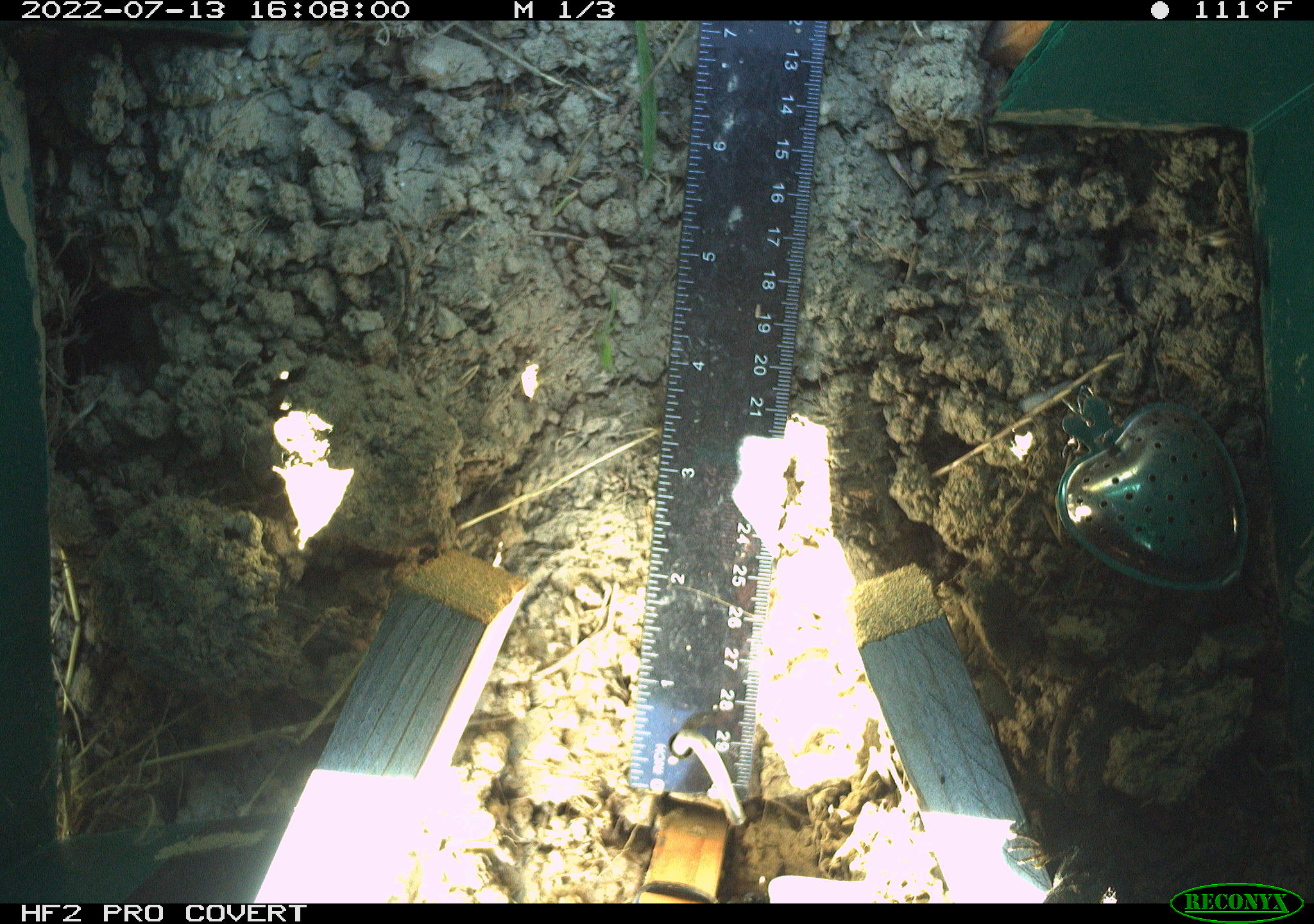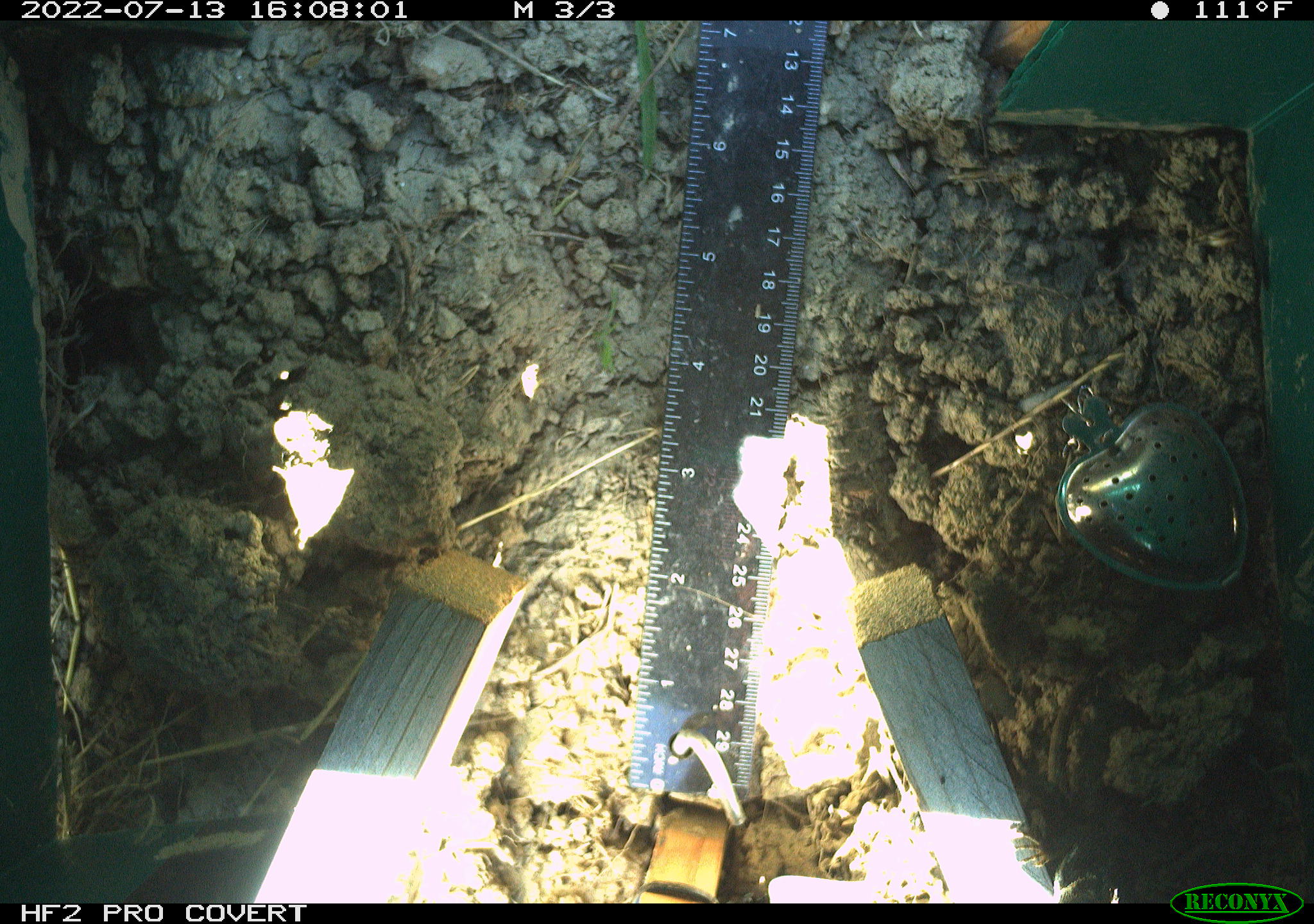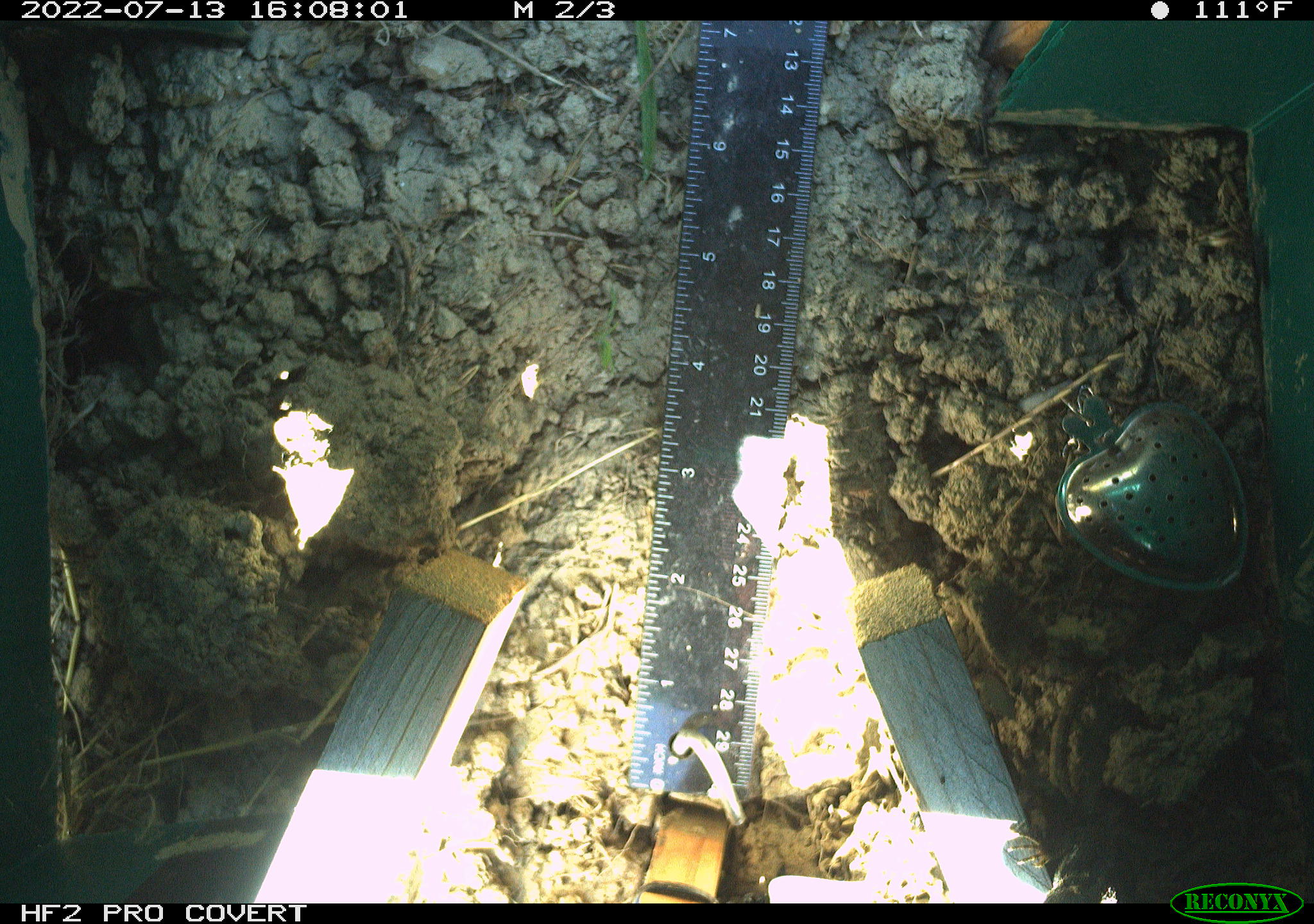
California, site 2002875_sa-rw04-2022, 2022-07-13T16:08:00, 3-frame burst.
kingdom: Animalia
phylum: Chordata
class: Reptilia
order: Squamata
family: Phrynosomatidae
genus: Sceloporus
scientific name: Sceloporus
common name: spiny lizards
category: sceloporus species